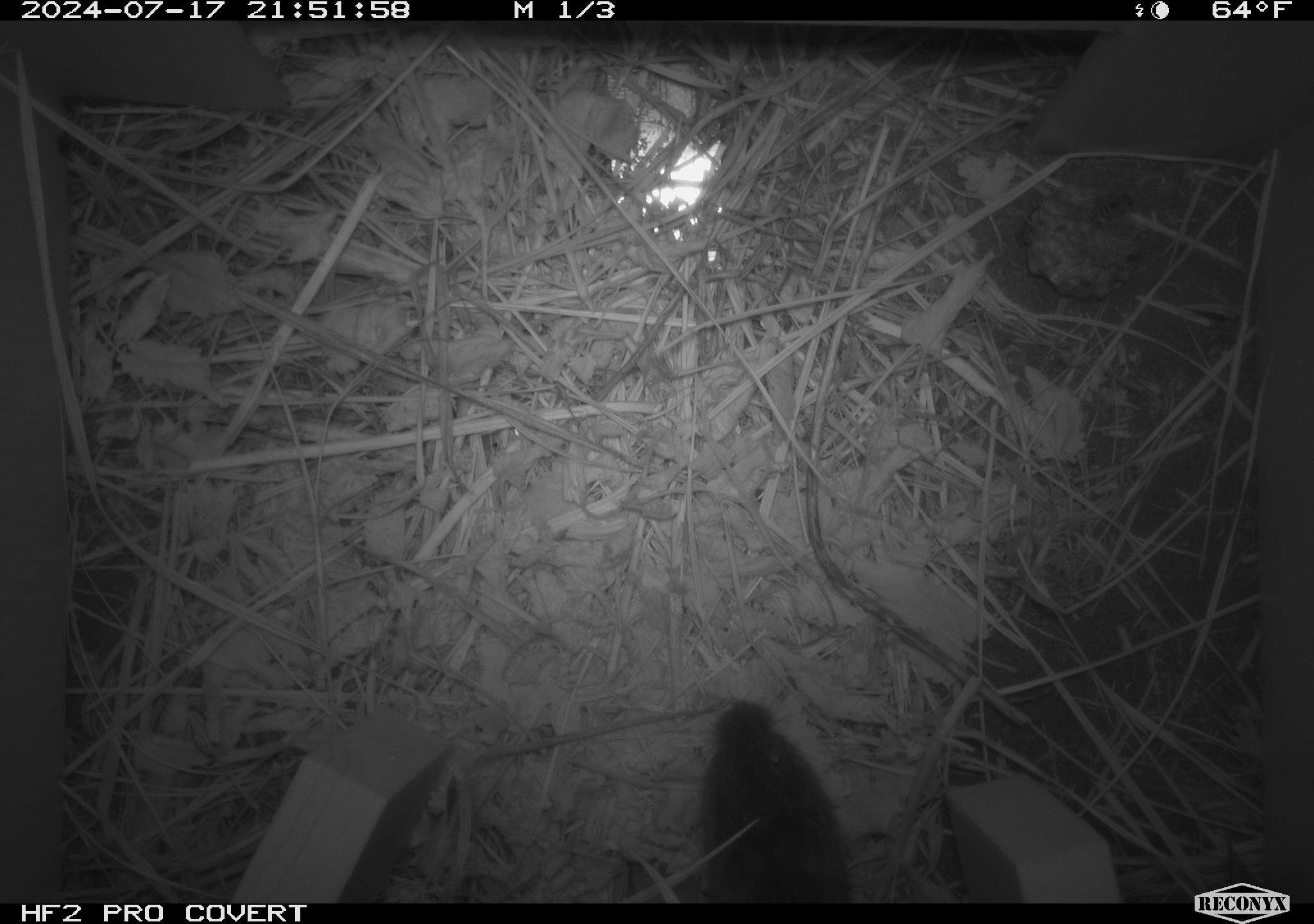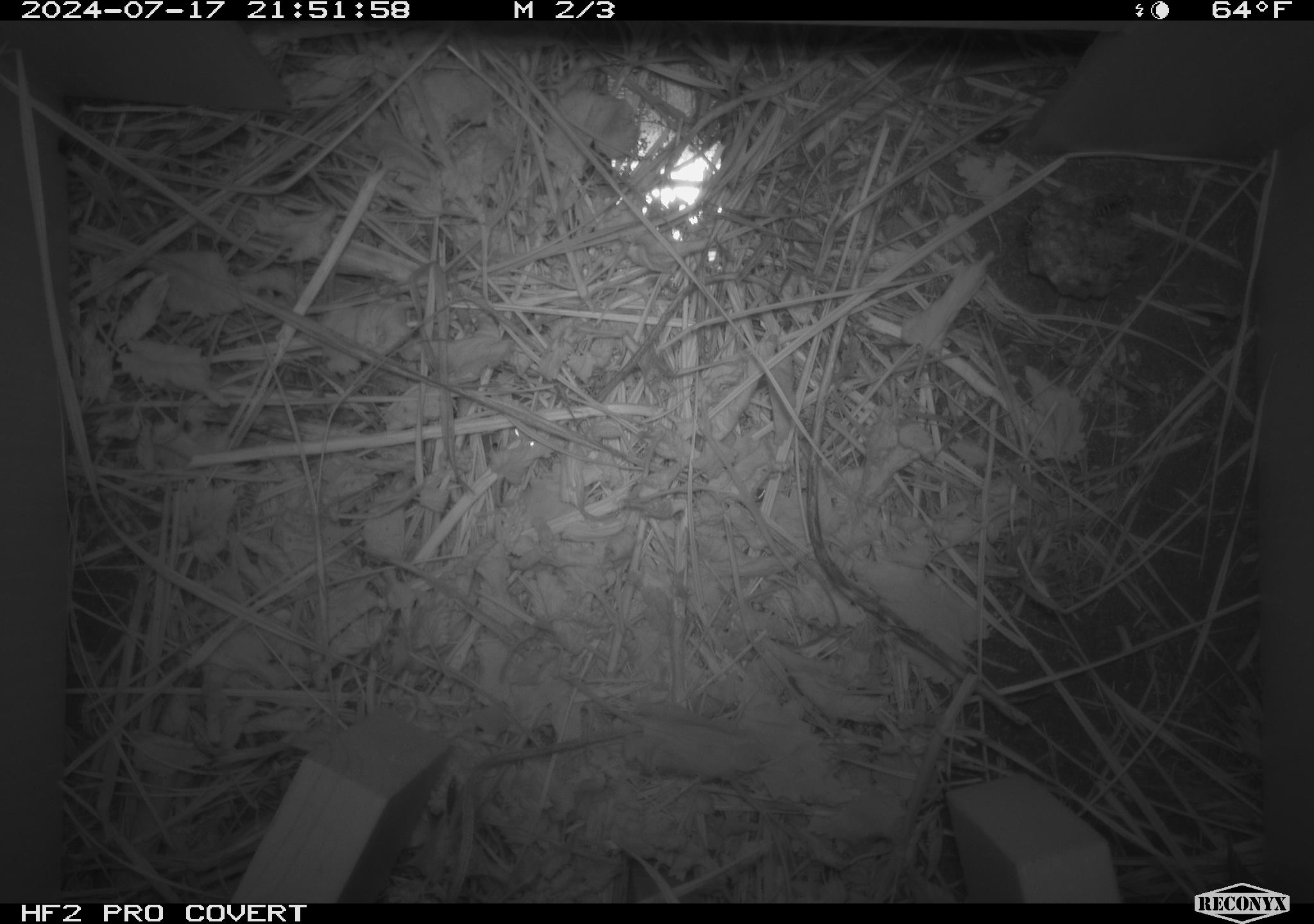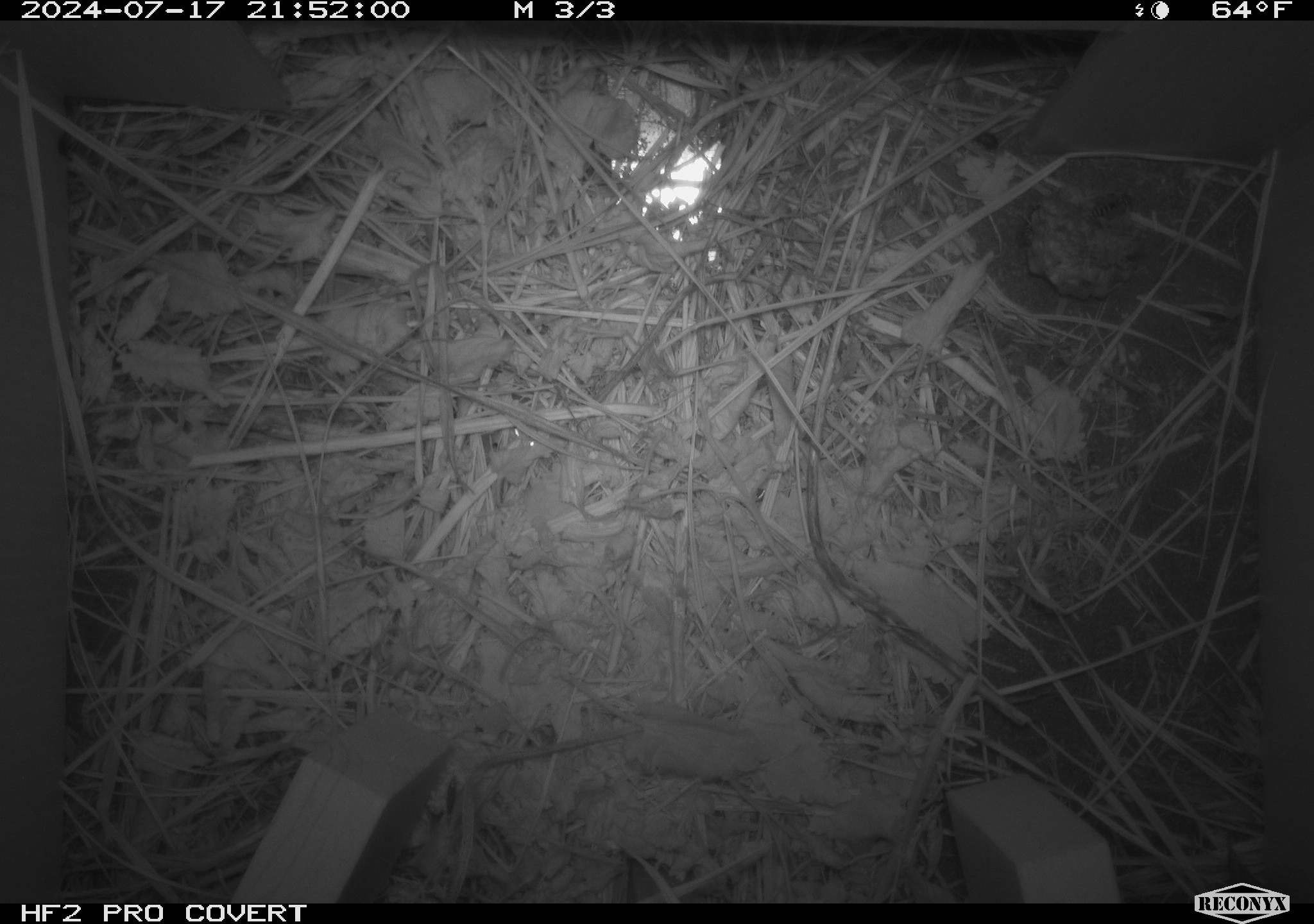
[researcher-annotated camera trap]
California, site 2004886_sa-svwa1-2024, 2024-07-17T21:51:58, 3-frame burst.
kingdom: Animalia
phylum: Chordata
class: Mammalia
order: Rodentia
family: Cricetidae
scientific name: Arvicolinae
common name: voles, lemmings, and muskrats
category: arvicolinae subfamily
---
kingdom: Animalia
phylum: Arthropoda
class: Malacostraca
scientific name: Malacostraca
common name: amphipods, crabs, isopods, krill, lobsters and shrimps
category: malacostracan